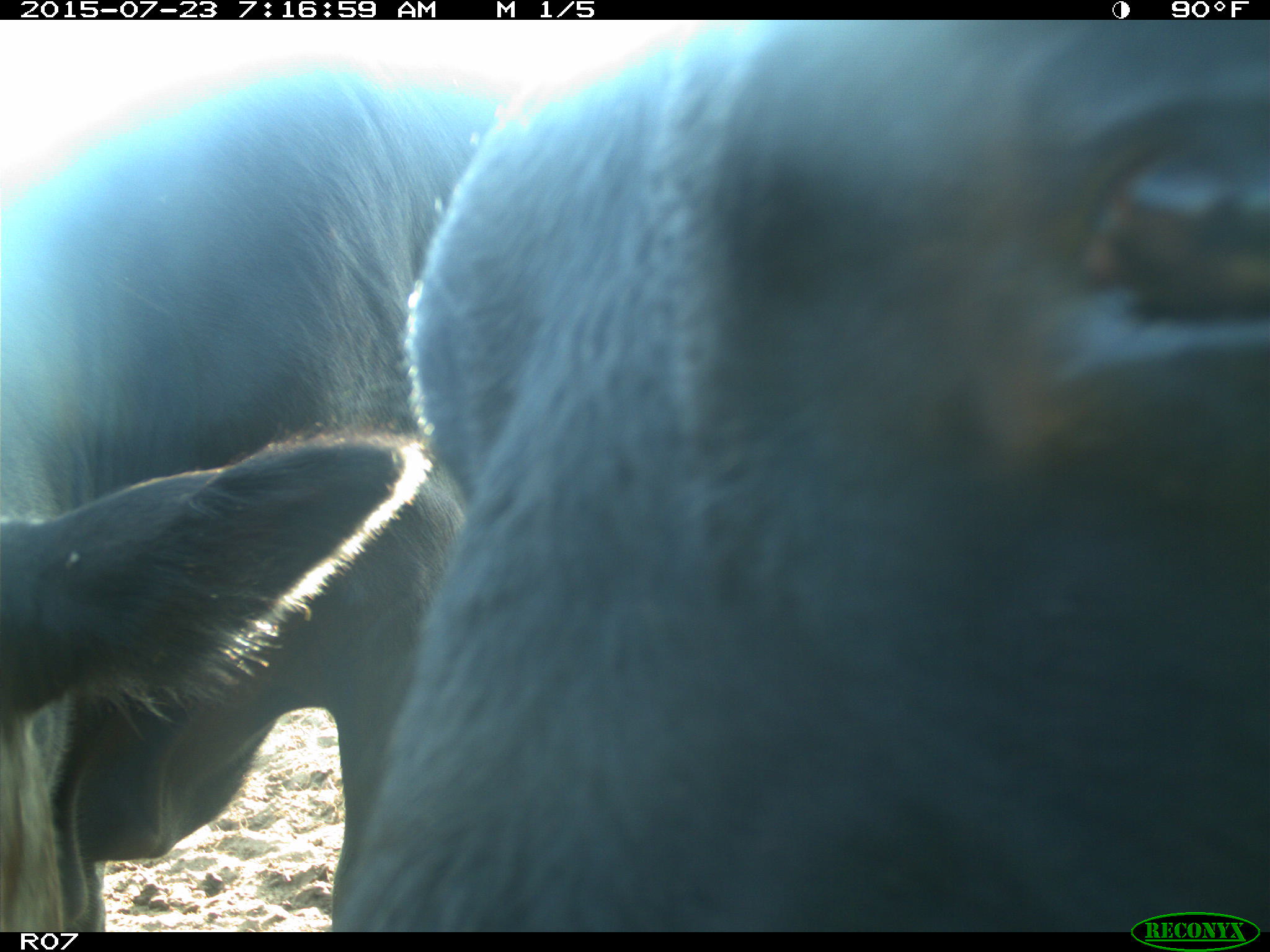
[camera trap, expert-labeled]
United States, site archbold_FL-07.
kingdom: Animalia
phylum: Chordata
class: Mammalia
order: Artiodactyla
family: Bovidae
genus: Bos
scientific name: Bos taurus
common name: domestic cow